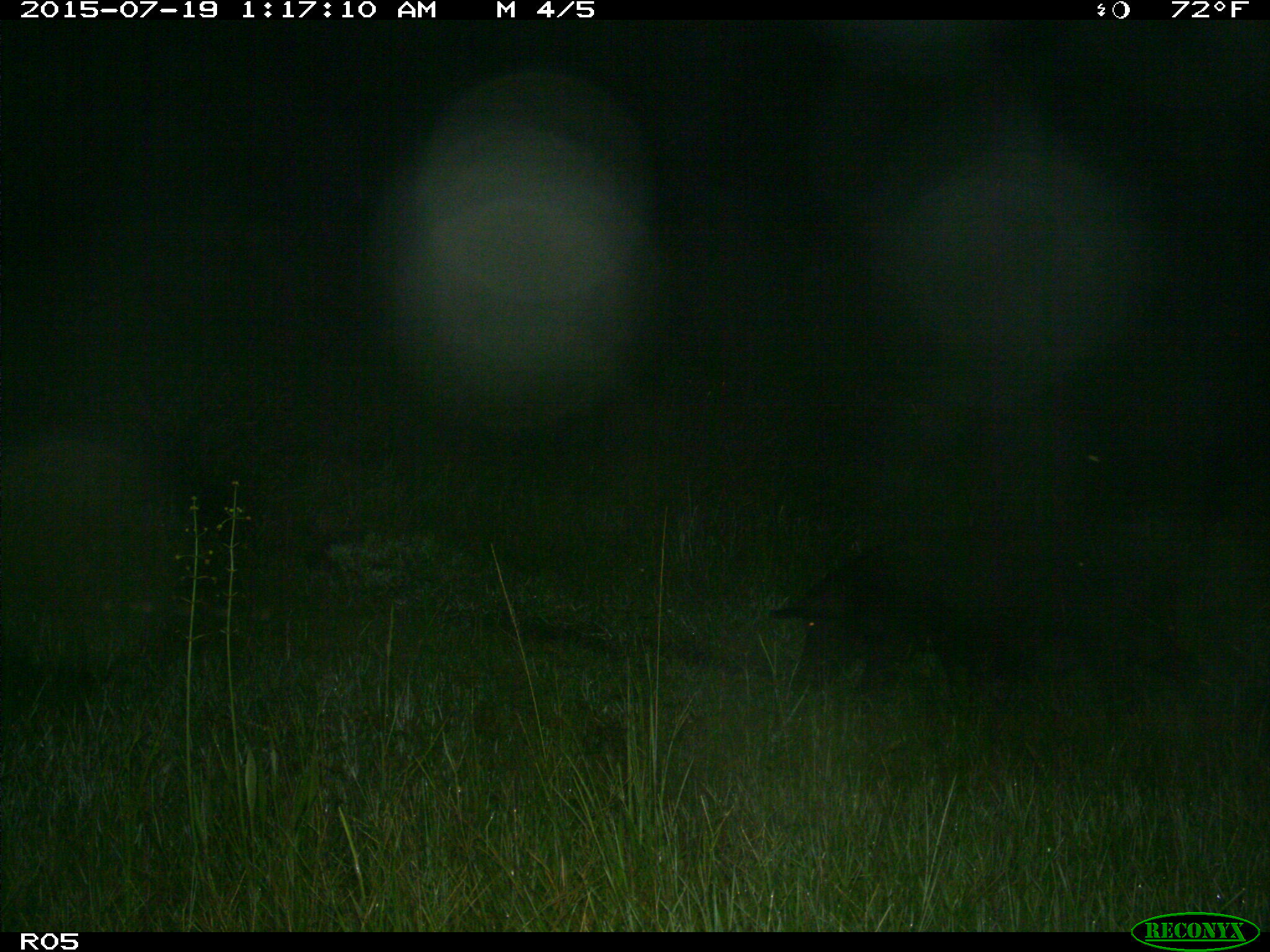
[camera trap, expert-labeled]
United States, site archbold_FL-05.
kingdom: Animalia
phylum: Chordata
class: Mammalia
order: Artiodactyla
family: Suidae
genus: Sus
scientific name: Sus scrofa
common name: wild boar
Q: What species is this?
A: Sus scrofa (wild boar).